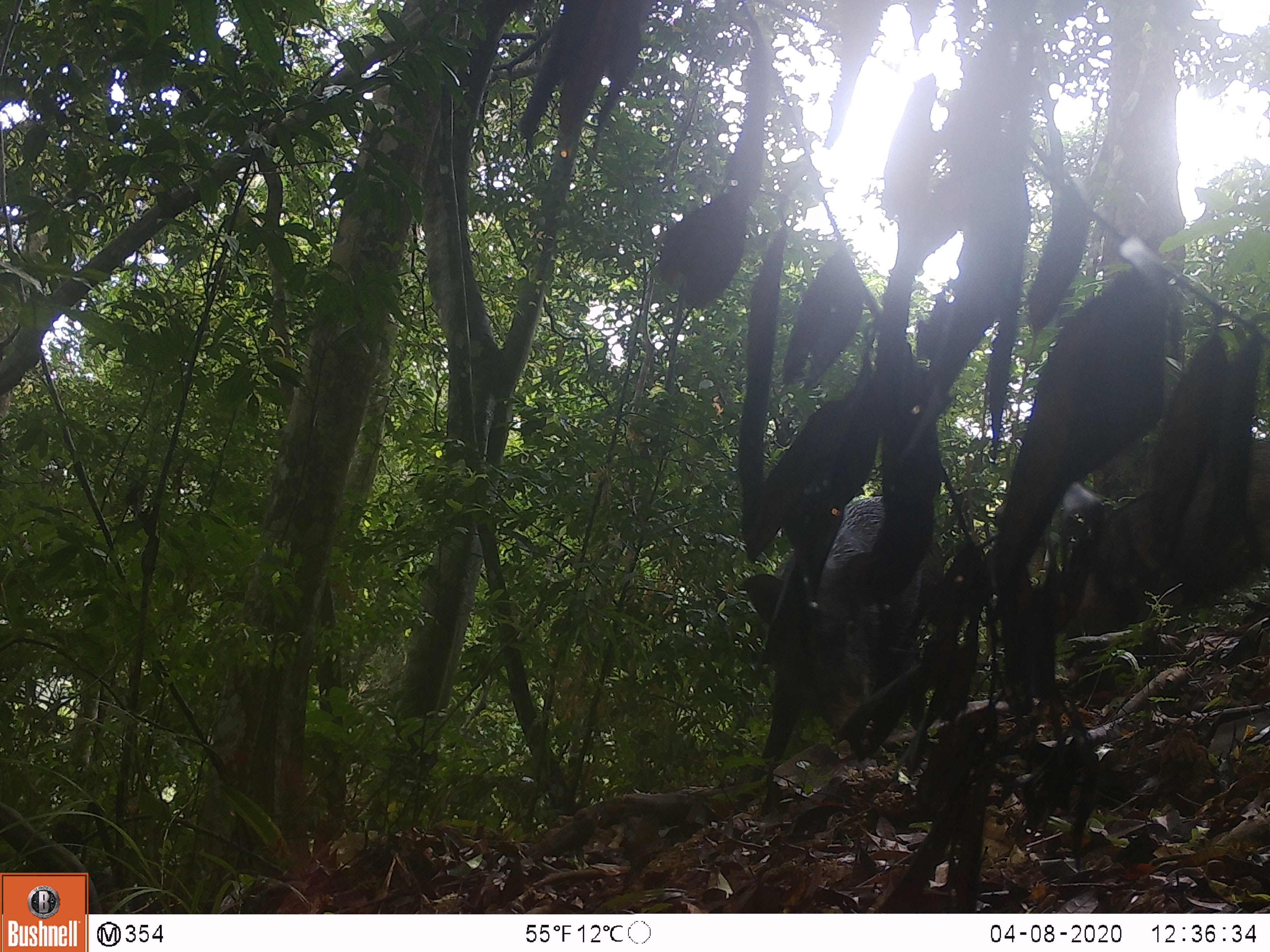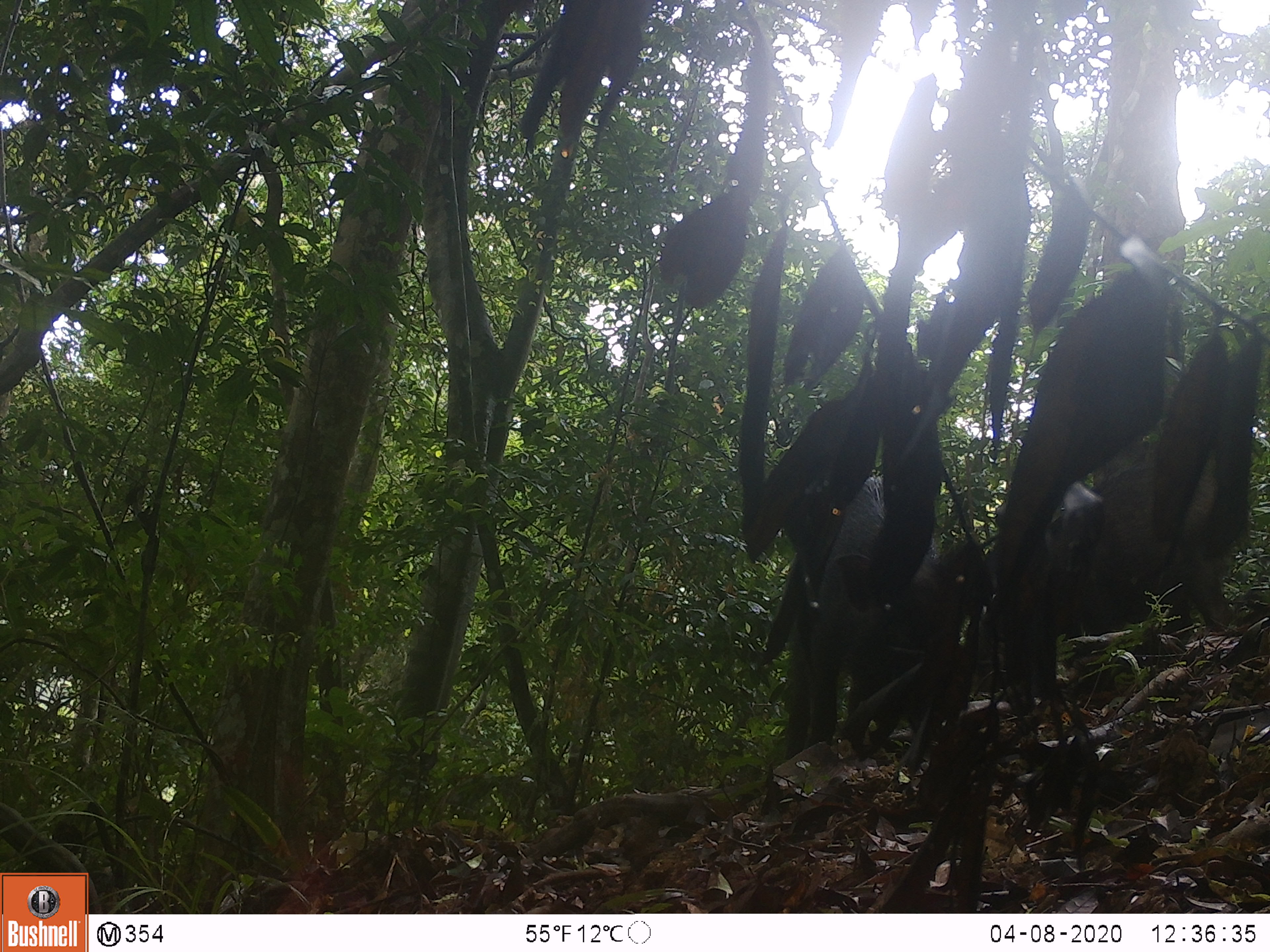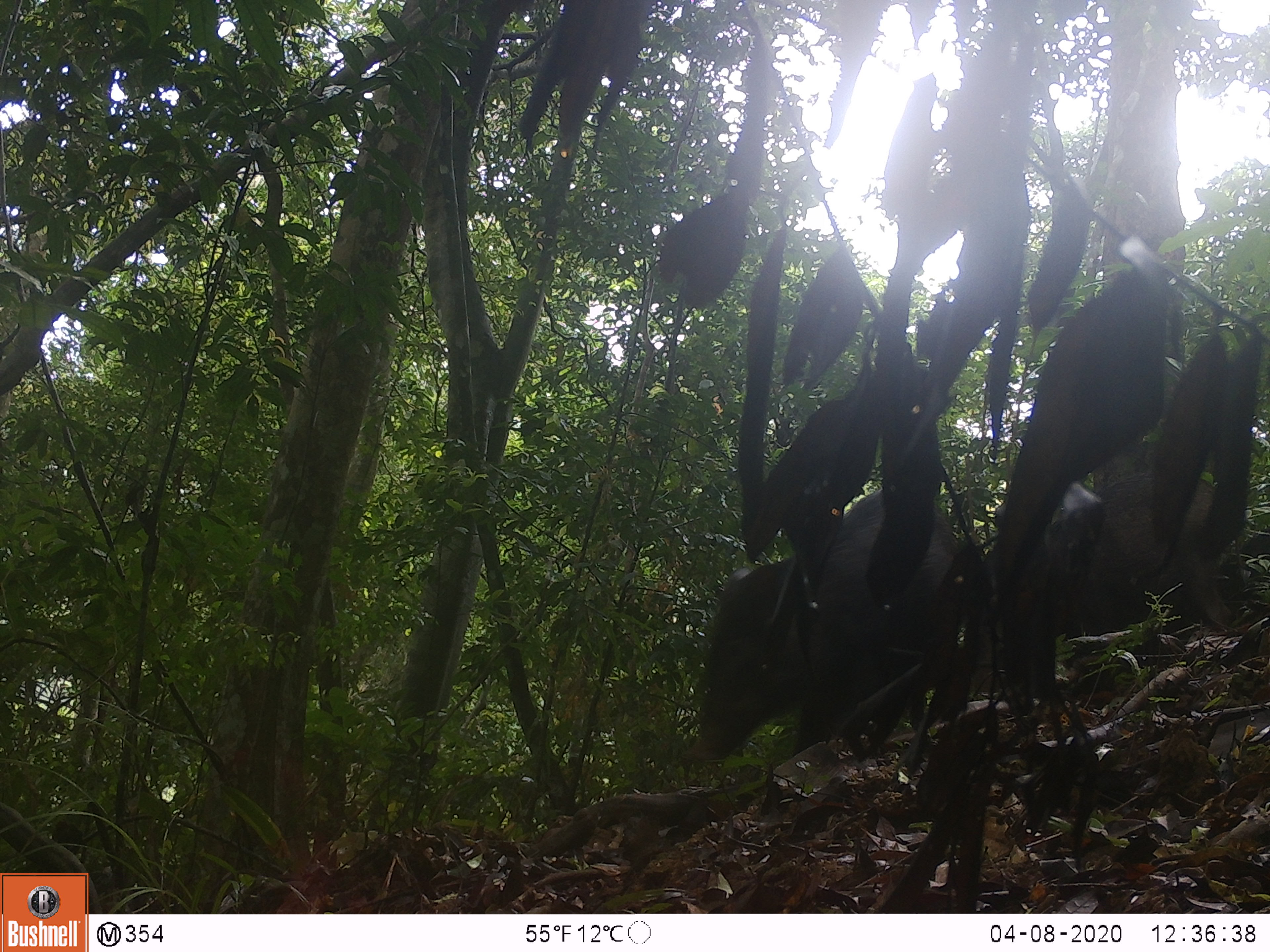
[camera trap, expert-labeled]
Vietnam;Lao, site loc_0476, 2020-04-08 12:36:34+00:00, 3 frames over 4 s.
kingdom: Animalia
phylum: Chordata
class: Mammalia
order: Artiodactyla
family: Suidae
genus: Sus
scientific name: Sus scrofa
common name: eurasian wild pig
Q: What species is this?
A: Eurasian wild pig (Sus scrofa).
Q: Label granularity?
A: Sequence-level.